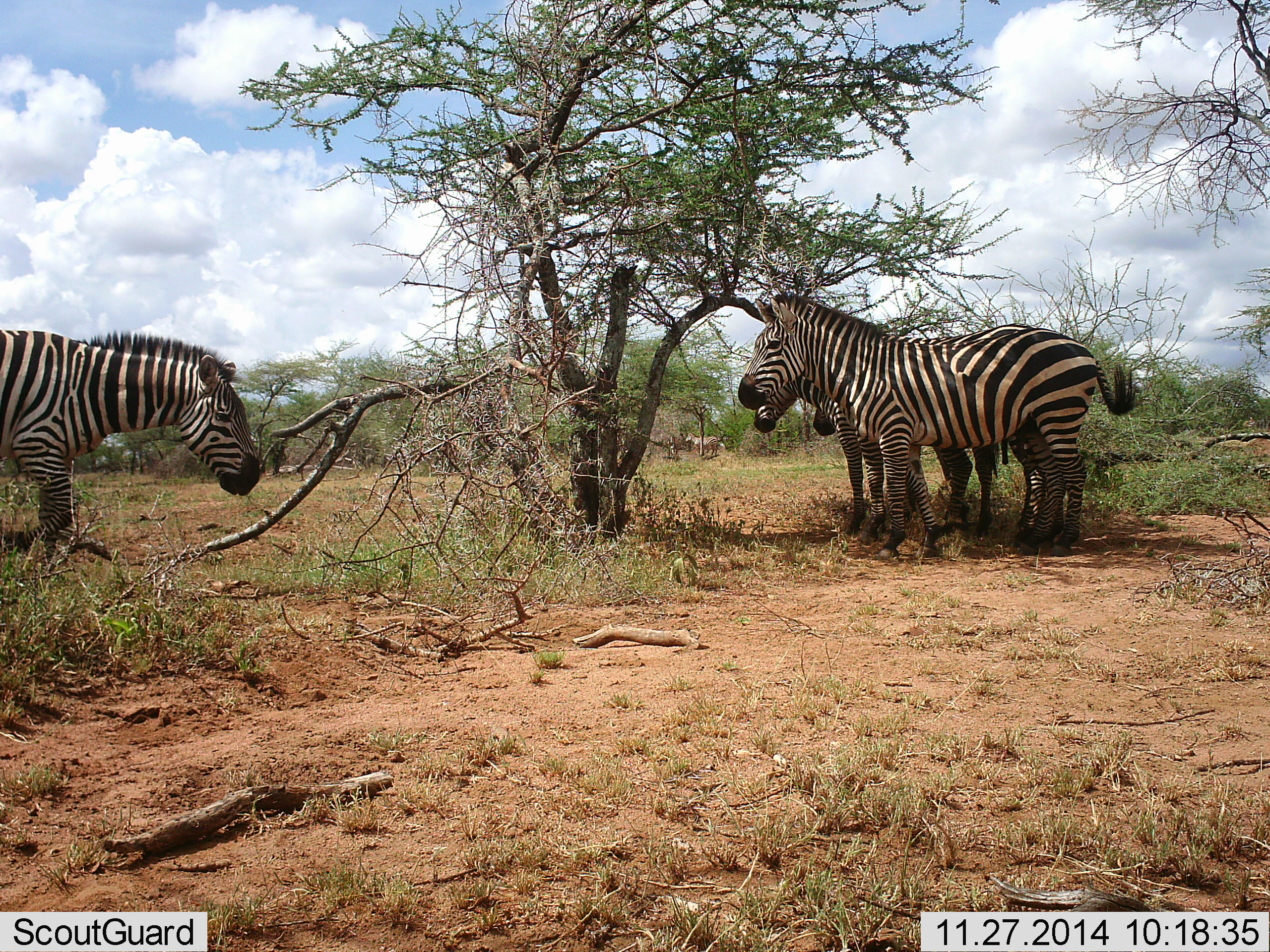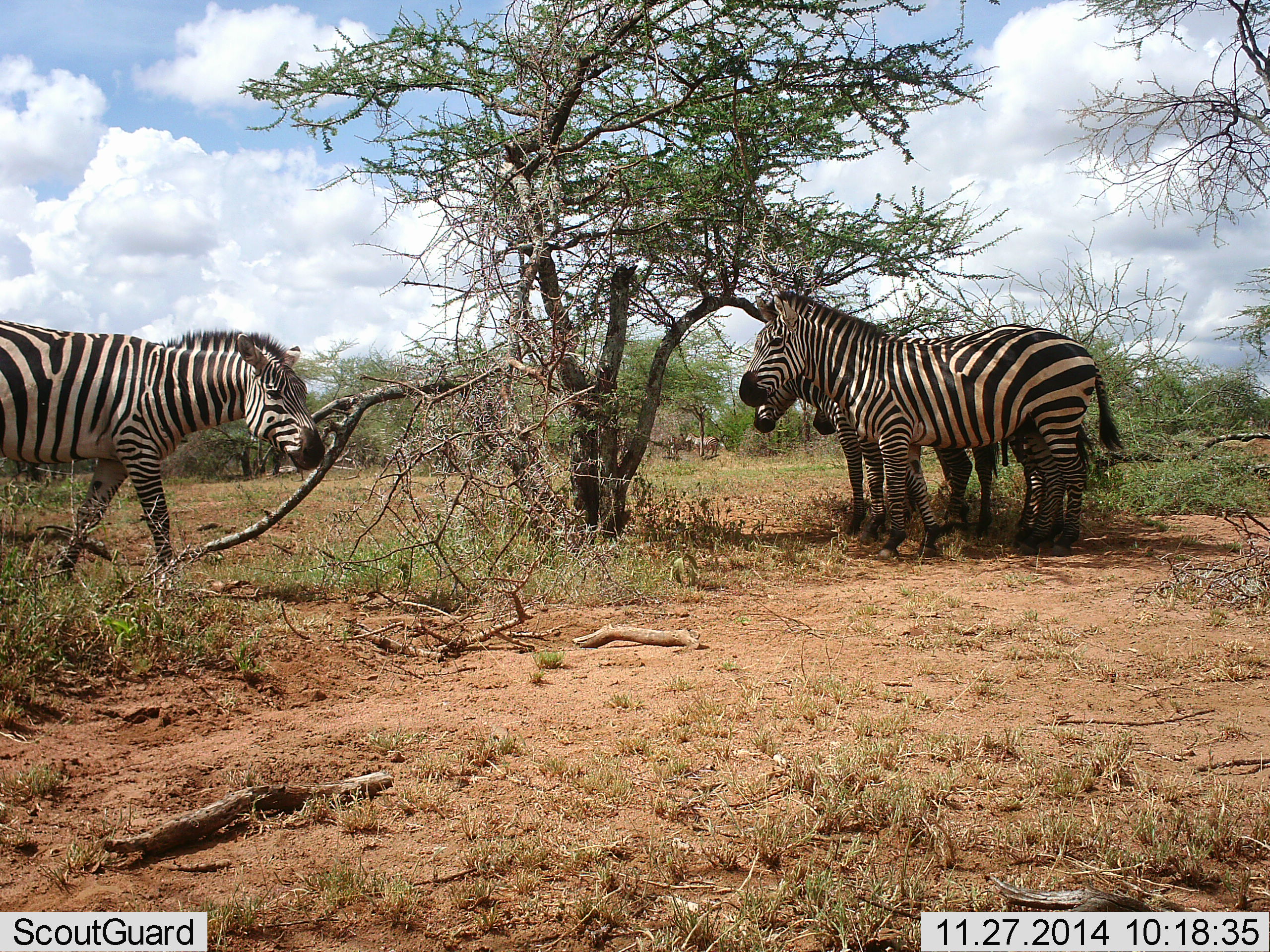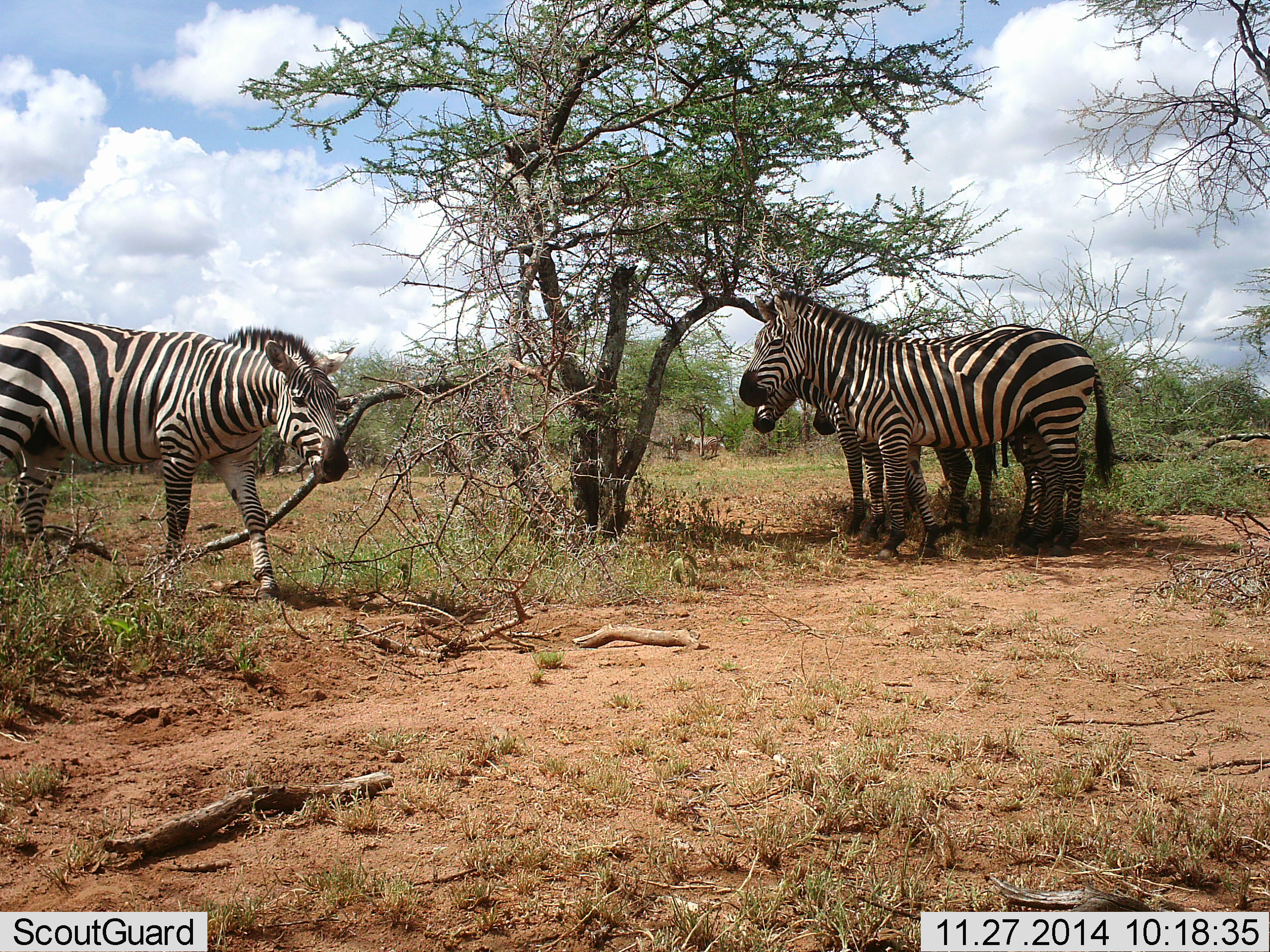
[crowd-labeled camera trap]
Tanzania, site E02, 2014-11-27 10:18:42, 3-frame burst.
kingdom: Animalia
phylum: Chordata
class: Mammalia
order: Perissodactyla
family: Equidae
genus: Equus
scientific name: Equus quagga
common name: plains zebra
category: zebra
Zebra (plains zebra) (Equus quagga), count 4. Behavior (volunteer vote fractions): standing 90%, resting 0%, moving 50%, interacting 20%. Young present (vote fraction): 0%. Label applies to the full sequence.